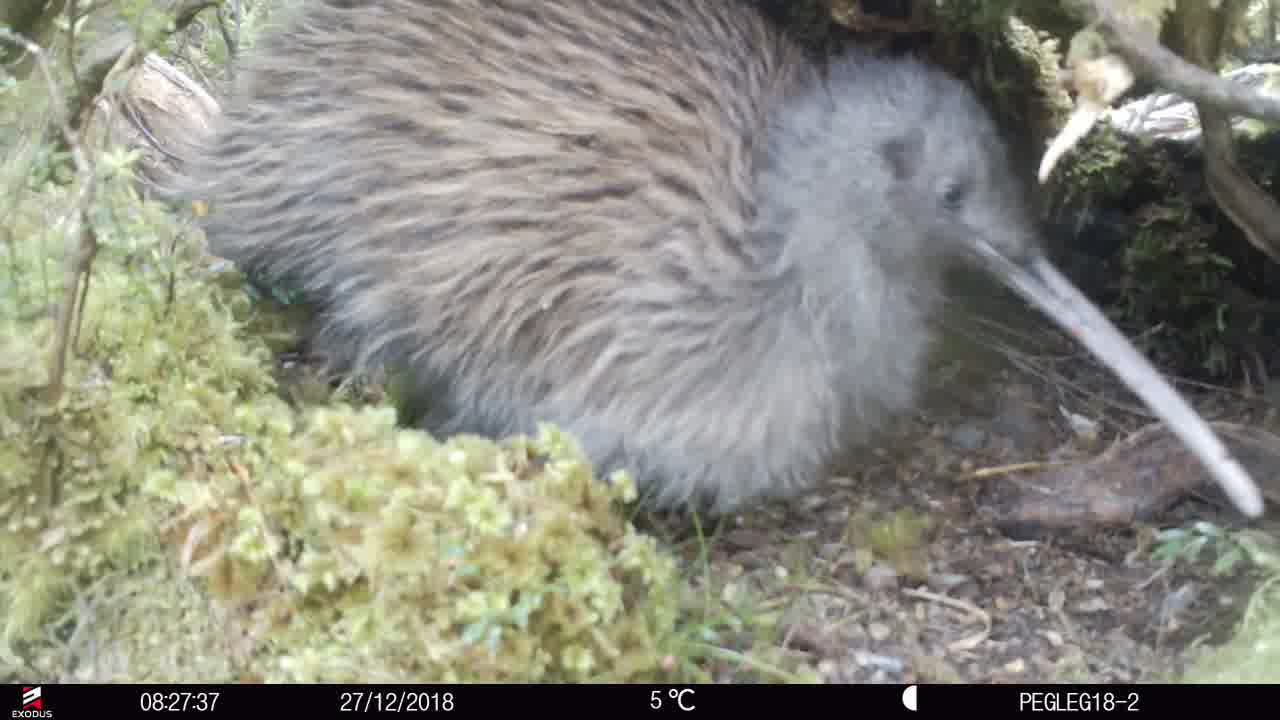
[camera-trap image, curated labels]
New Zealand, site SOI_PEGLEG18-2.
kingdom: Animalia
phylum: Chordata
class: Aves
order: Apterygiformes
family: Apterygidae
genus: Apteryx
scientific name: Apteryx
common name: kiwi